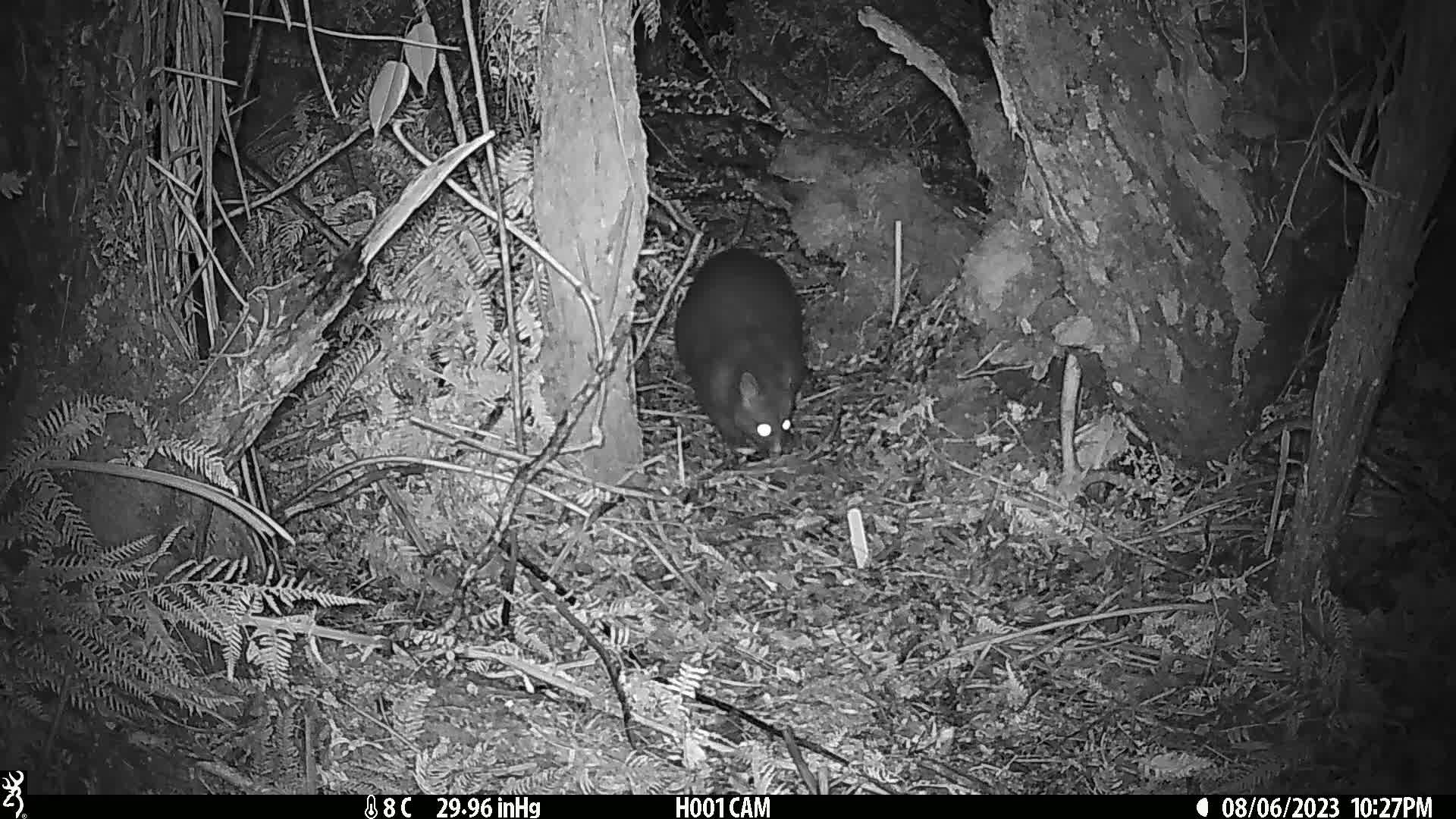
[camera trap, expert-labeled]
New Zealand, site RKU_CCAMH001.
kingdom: Animalia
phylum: Chordata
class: Mammalia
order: Diprotodontia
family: Phalangeridae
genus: Trichosurus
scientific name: Trichosurus vulpecula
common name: common brushtail possum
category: possum